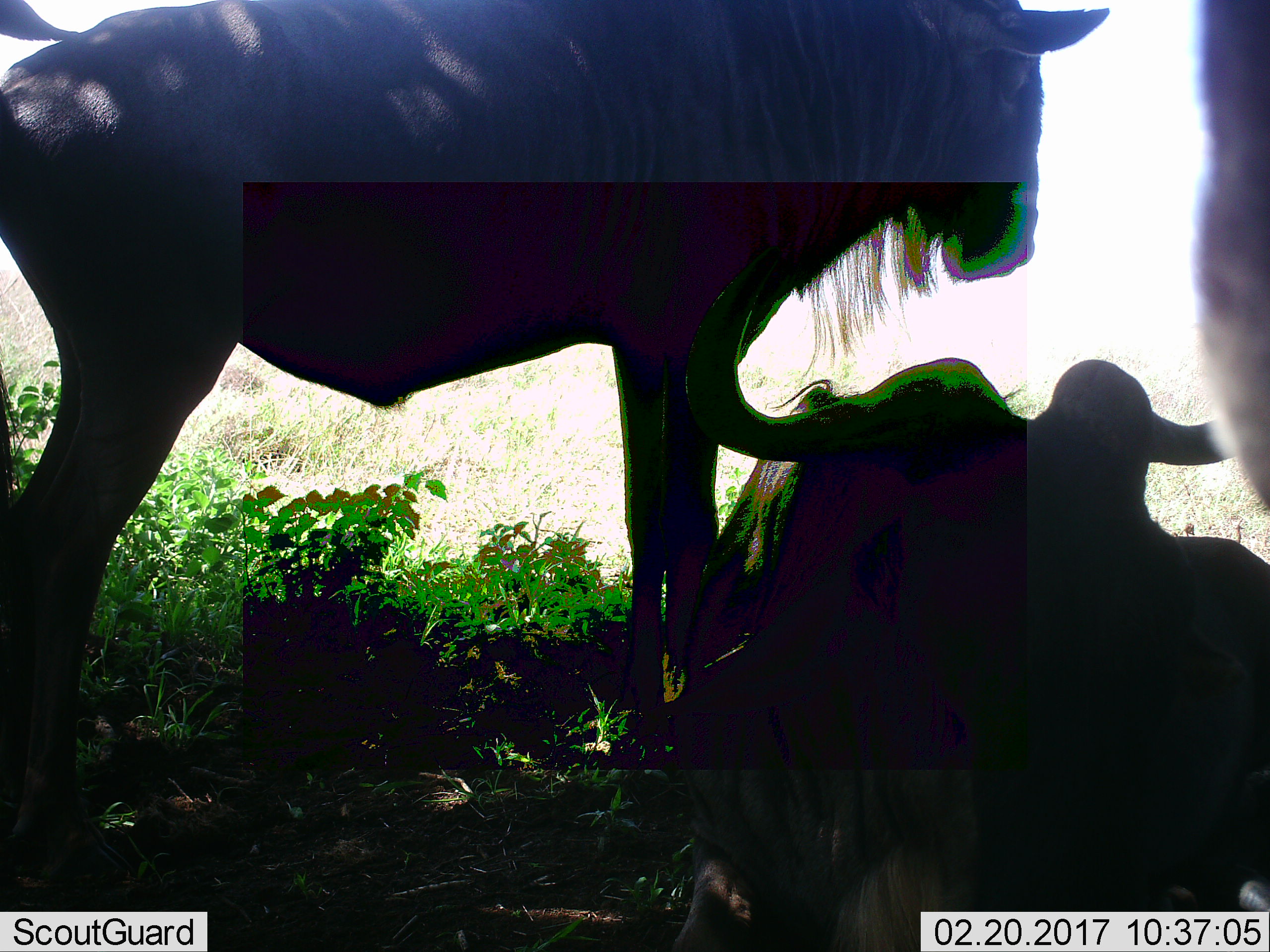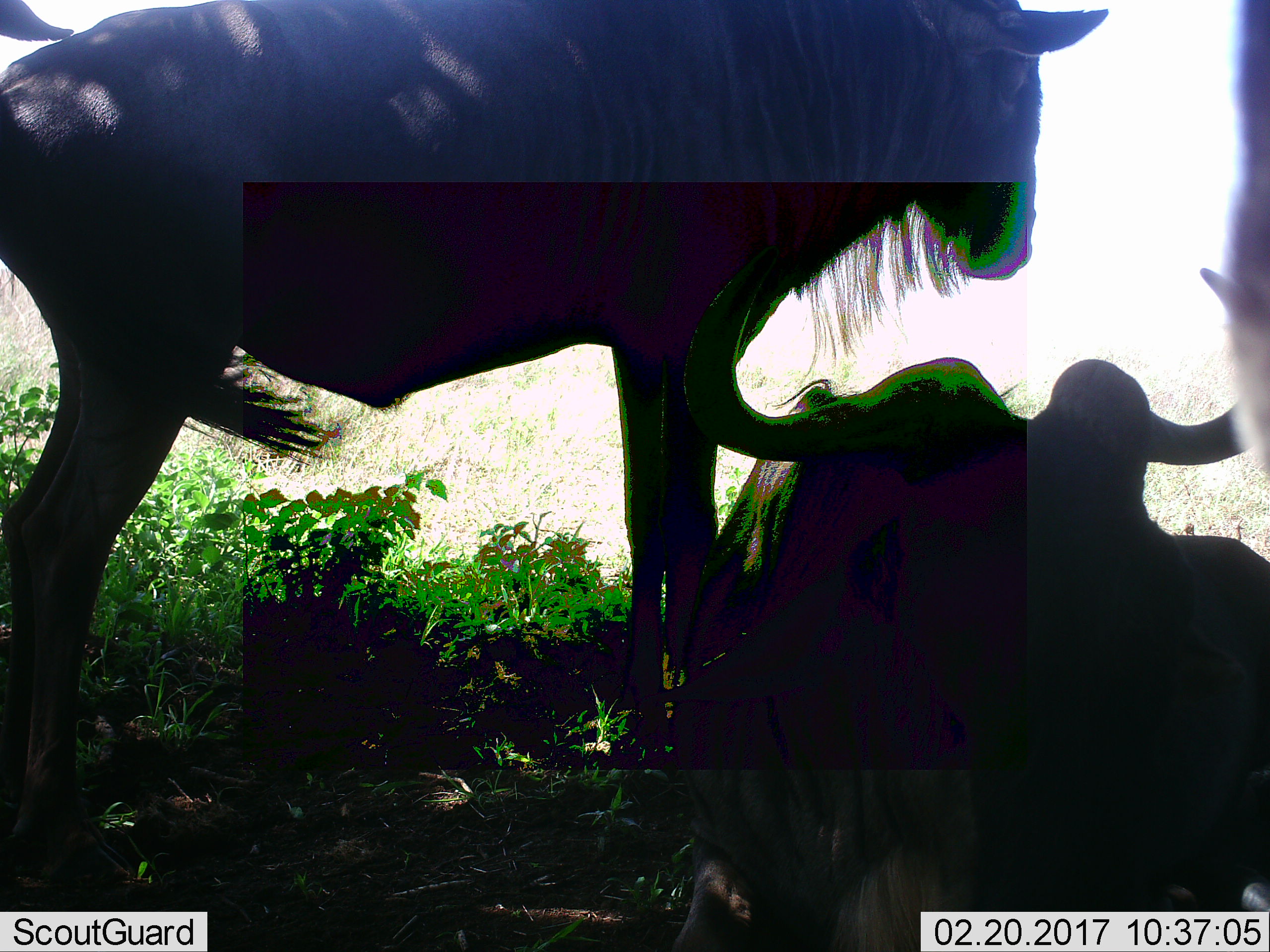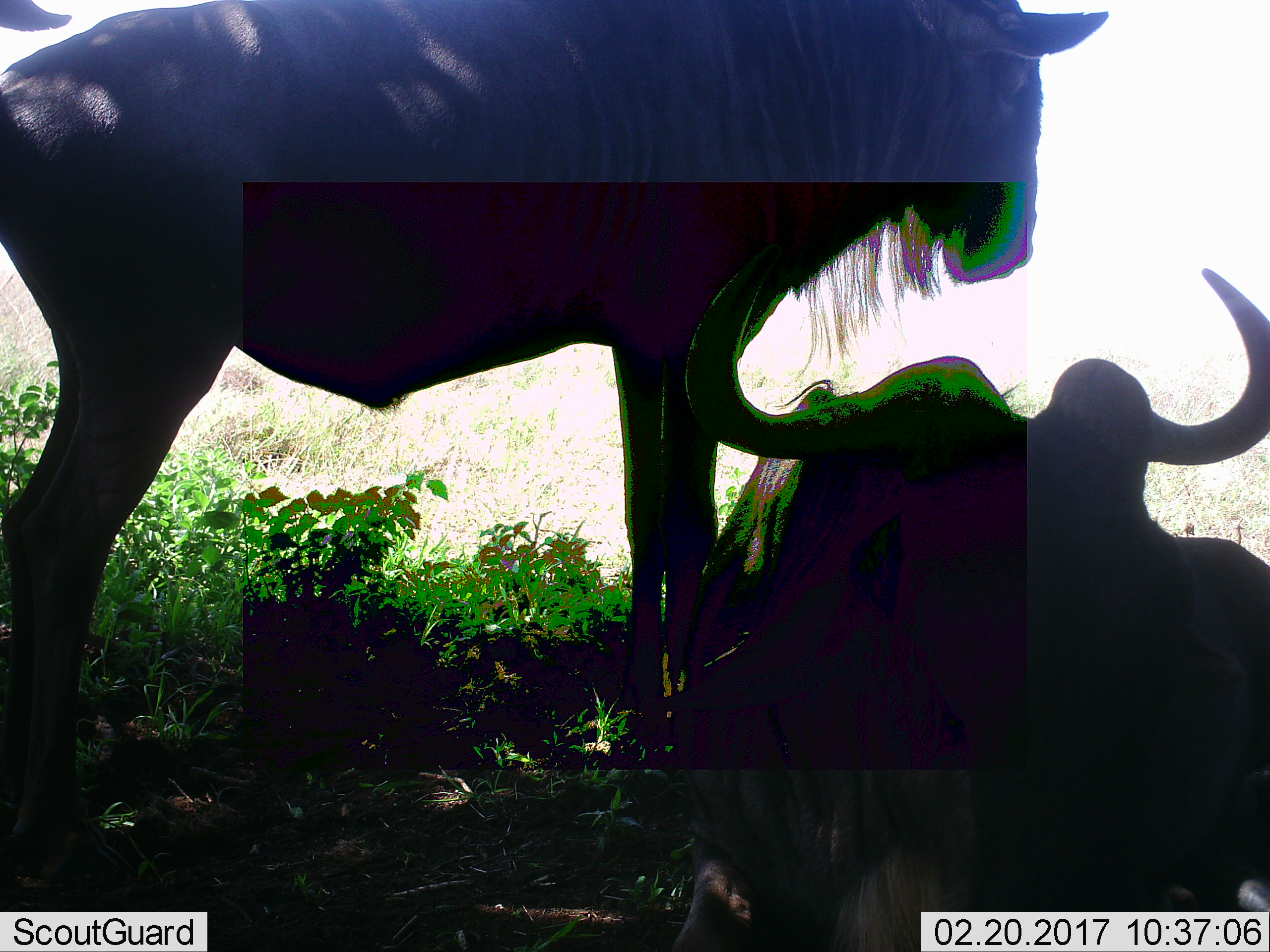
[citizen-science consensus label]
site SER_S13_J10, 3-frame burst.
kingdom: Animalia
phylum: Chordata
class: Mammalia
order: Artiodactyla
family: Bovidae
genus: Connochaetes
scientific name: Connochaetes taurinus taurinus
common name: blue wildebeest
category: wildebeestblue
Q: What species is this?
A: Wildebeestblue (blue wildebeest) (Connochaetes taurinus taurinus).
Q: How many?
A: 3.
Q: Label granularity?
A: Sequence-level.